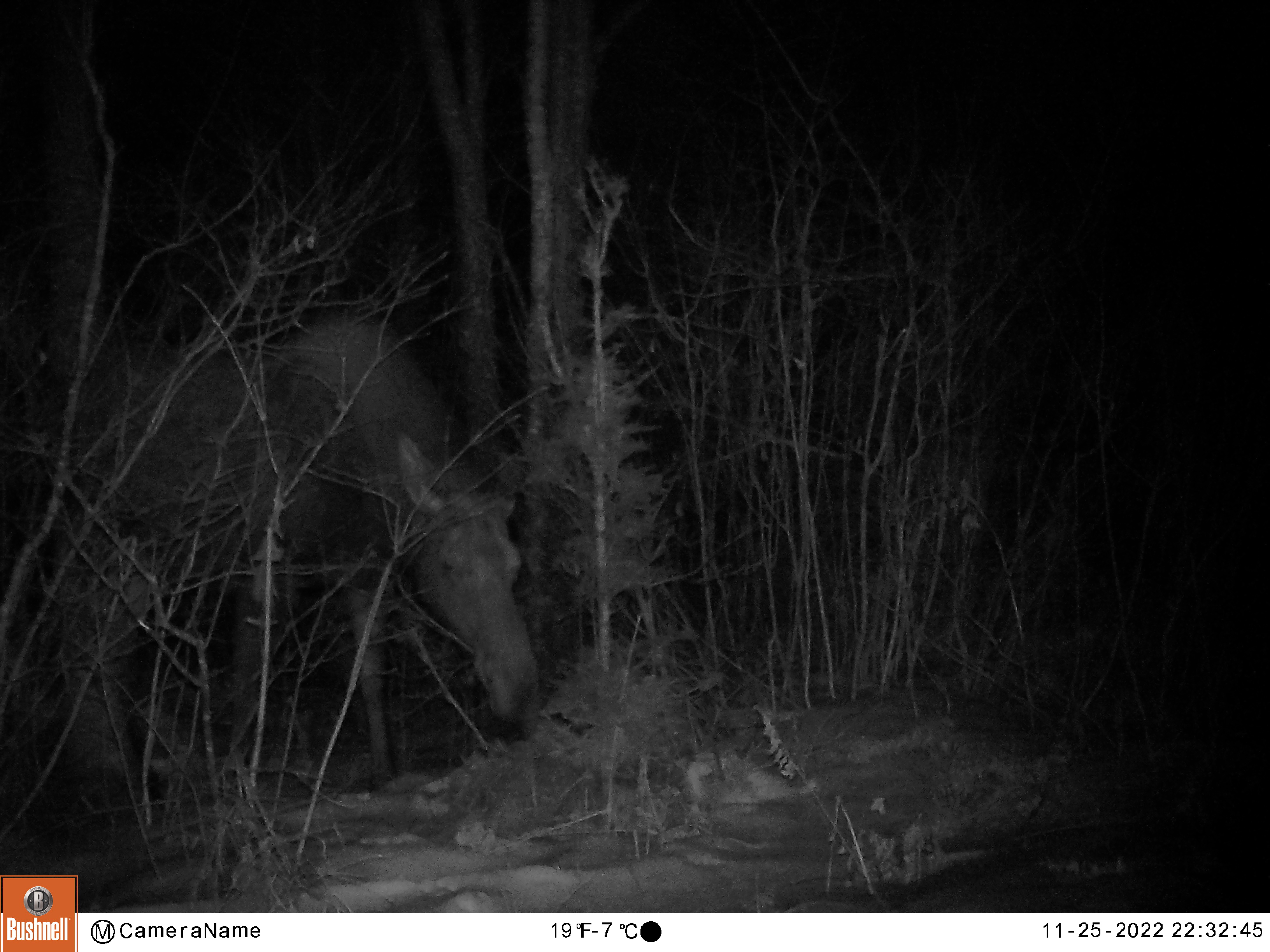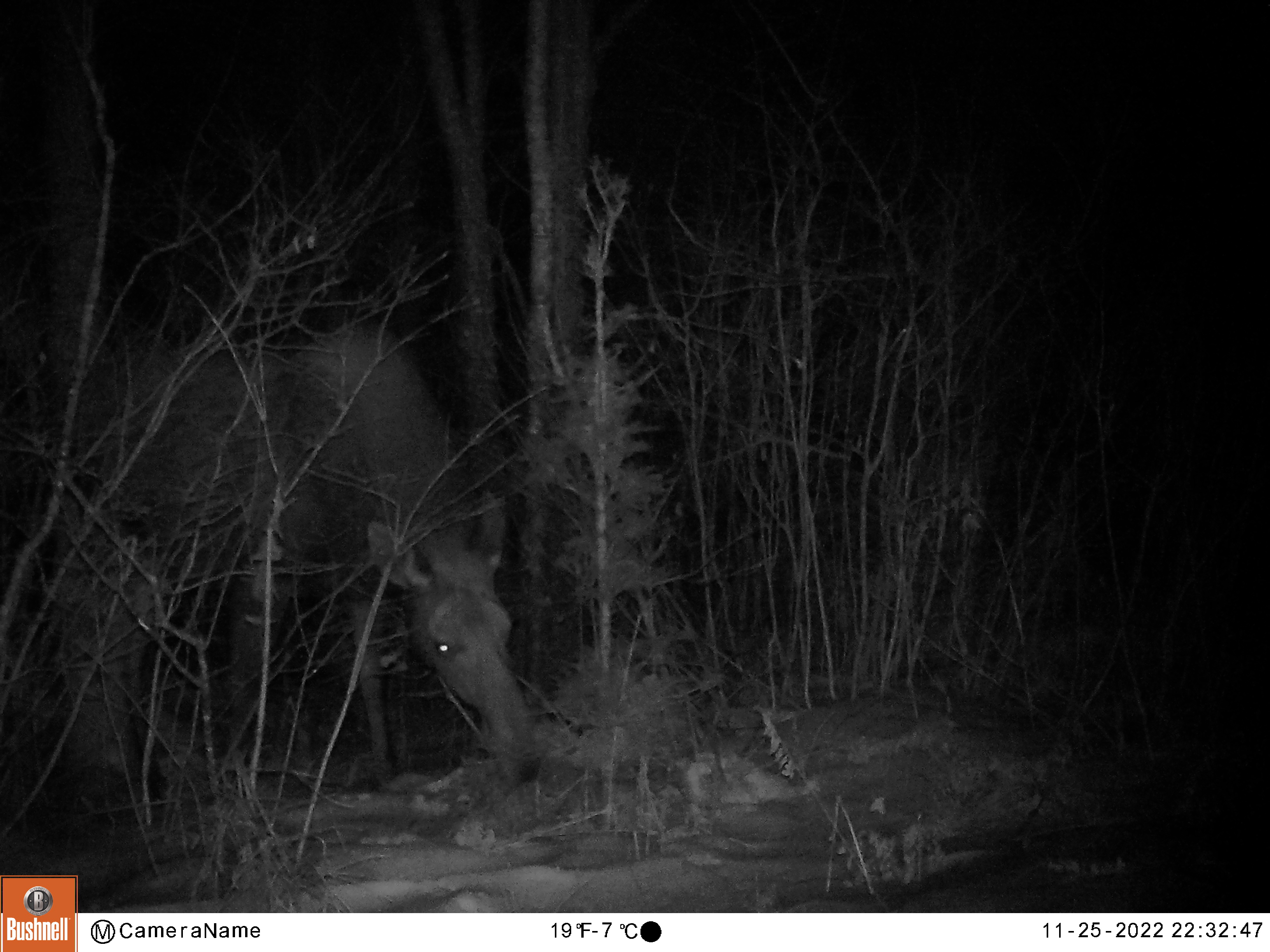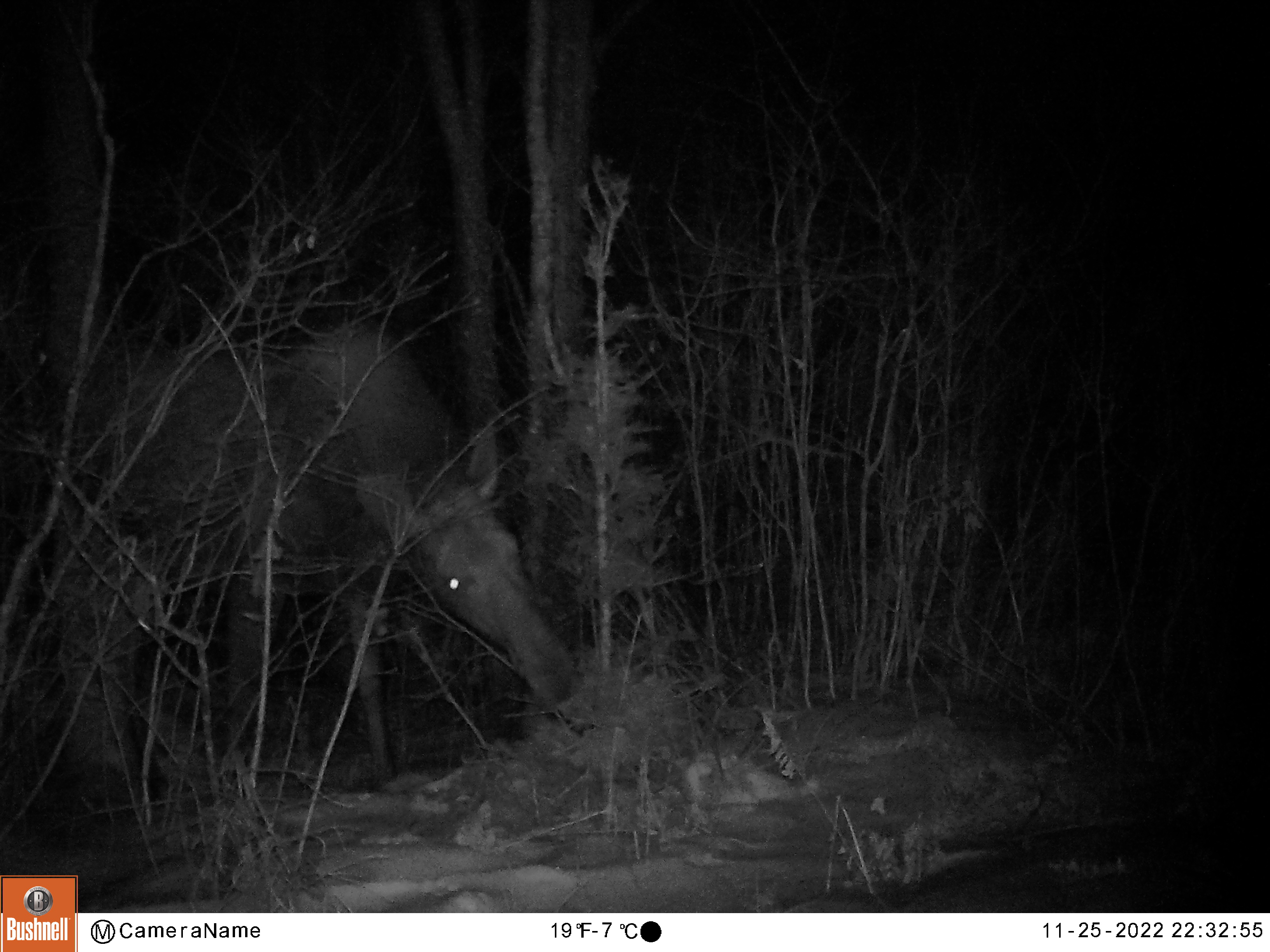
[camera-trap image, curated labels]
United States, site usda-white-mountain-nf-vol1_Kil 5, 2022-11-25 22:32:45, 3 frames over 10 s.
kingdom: Animalia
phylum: Chordata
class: Mammalia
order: Artiodactyla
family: Cervidae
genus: Alces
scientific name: Alces alces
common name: moose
Moose (Alces alces).